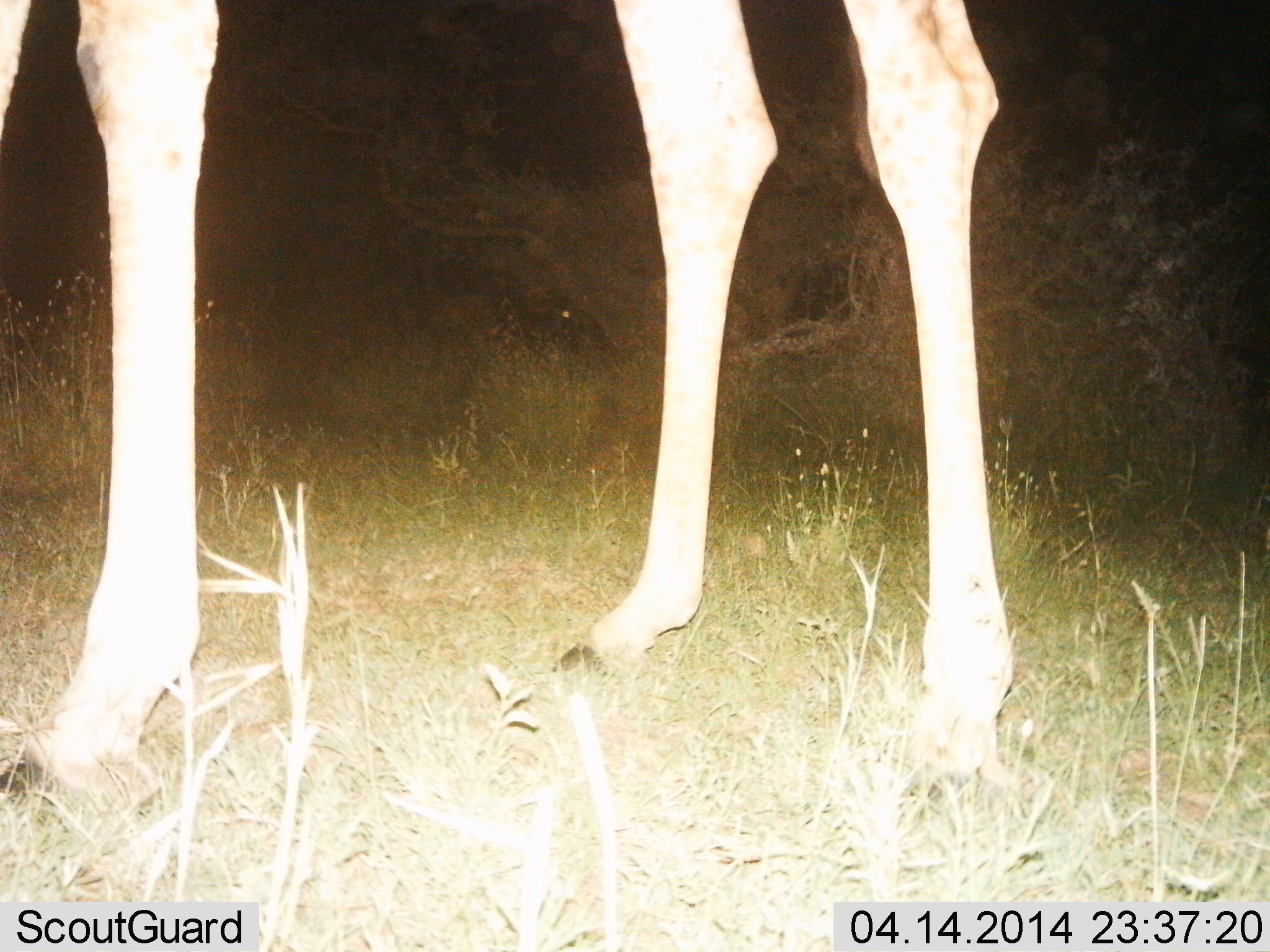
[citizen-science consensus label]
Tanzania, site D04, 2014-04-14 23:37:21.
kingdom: Animalia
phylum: Chordata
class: Mammalia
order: Artiodactyla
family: Giraffidae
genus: Giraffa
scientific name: Giraffa camelopardalis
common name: giraffe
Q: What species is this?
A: Giraffe (Giraffa camelopardalis).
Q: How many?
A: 1.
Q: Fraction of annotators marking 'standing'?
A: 100%.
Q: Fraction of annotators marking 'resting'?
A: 0%.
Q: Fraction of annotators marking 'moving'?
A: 0%.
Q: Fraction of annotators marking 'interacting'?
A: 0%.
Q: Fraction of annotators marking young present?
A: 0%.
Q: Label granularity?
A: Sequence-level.